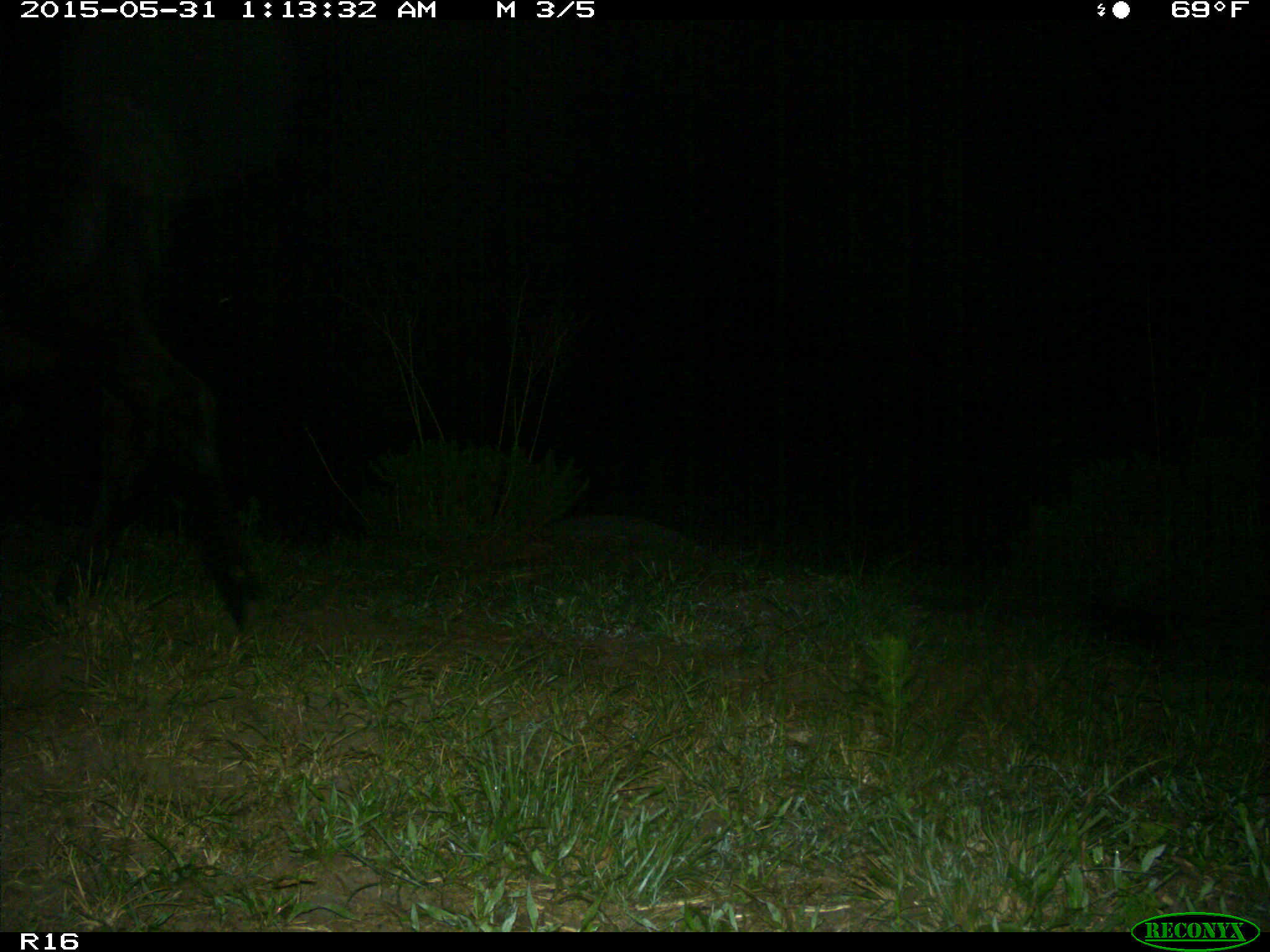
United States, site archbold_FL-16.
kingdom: Animalia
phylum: Chordata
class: Mammalia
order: Artiodactyla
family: Bovidae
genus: Bos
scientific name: Bos taurus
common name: domestic cow